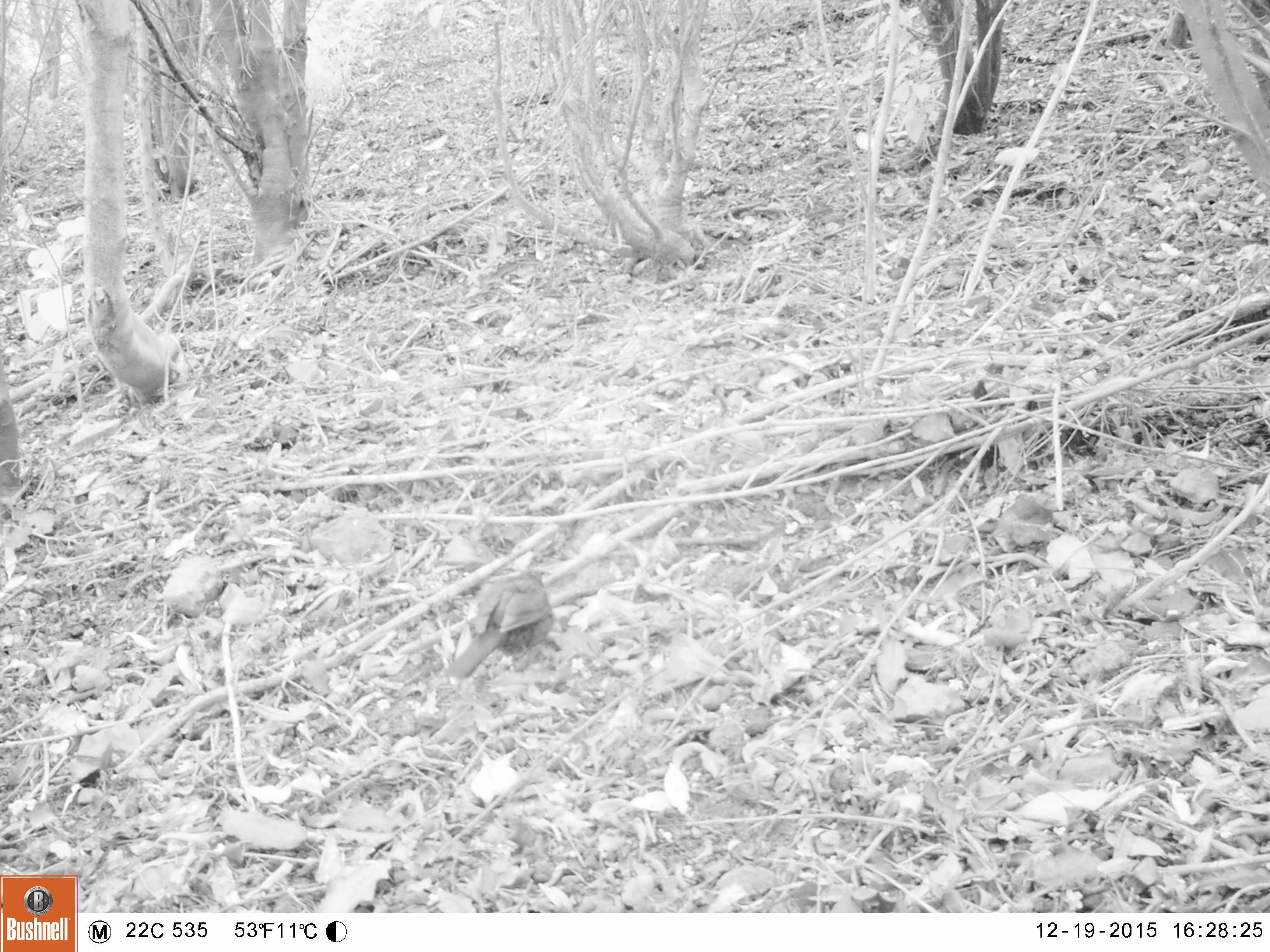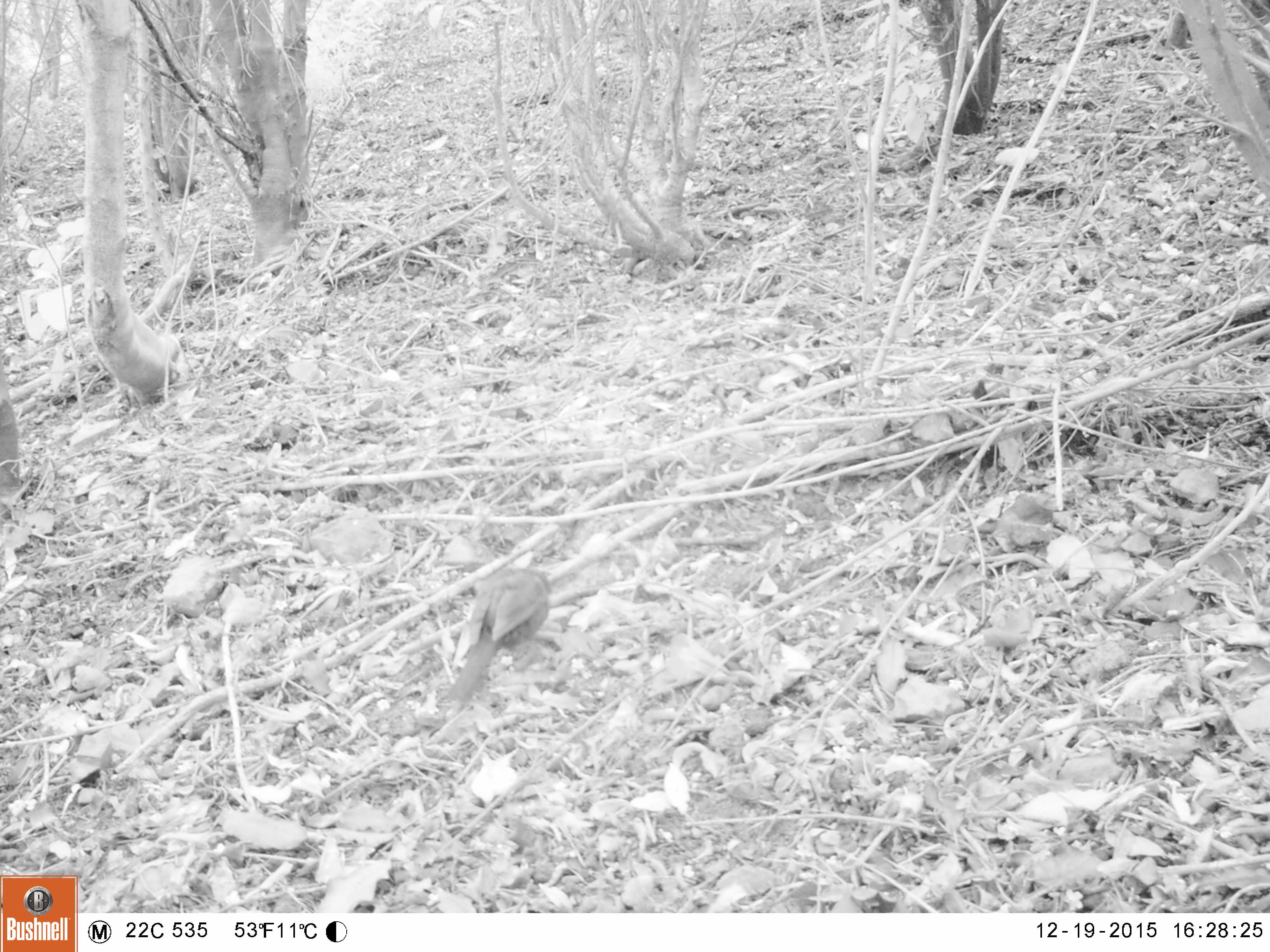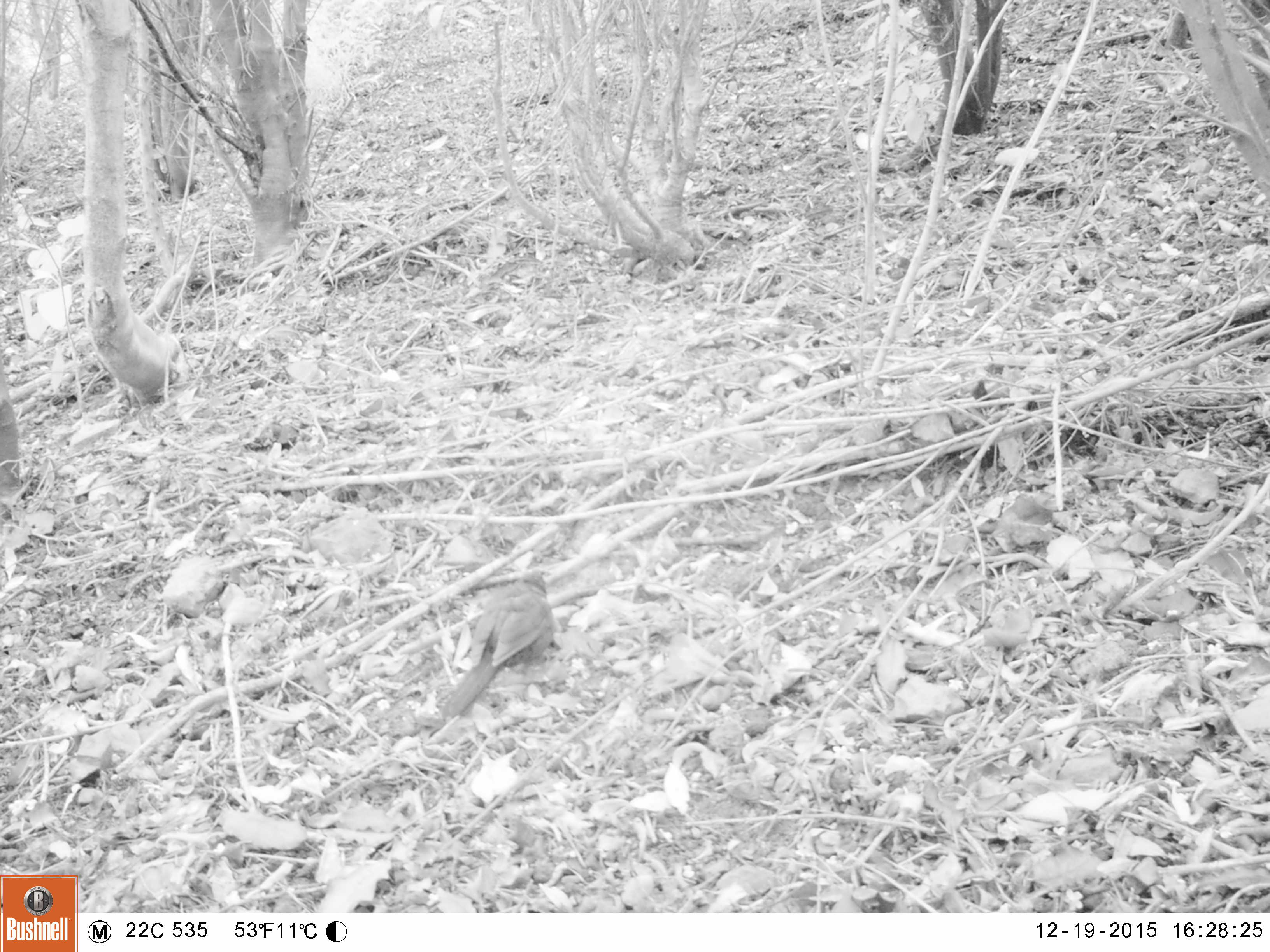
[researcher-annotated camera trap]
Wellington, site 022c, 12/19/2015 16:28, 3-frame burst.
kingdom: Animalia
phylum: Chordata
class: Aves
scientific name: Aves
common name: bird